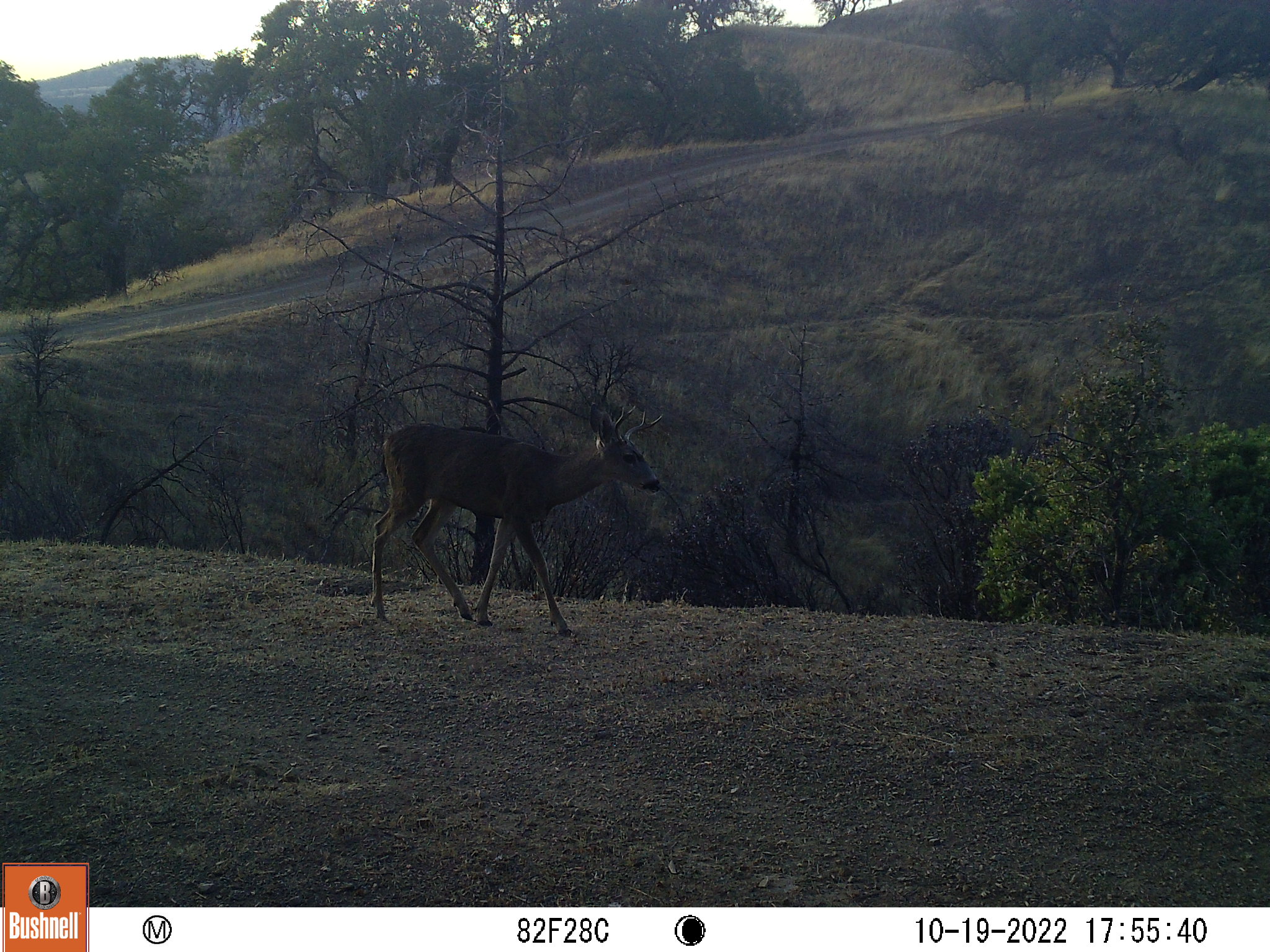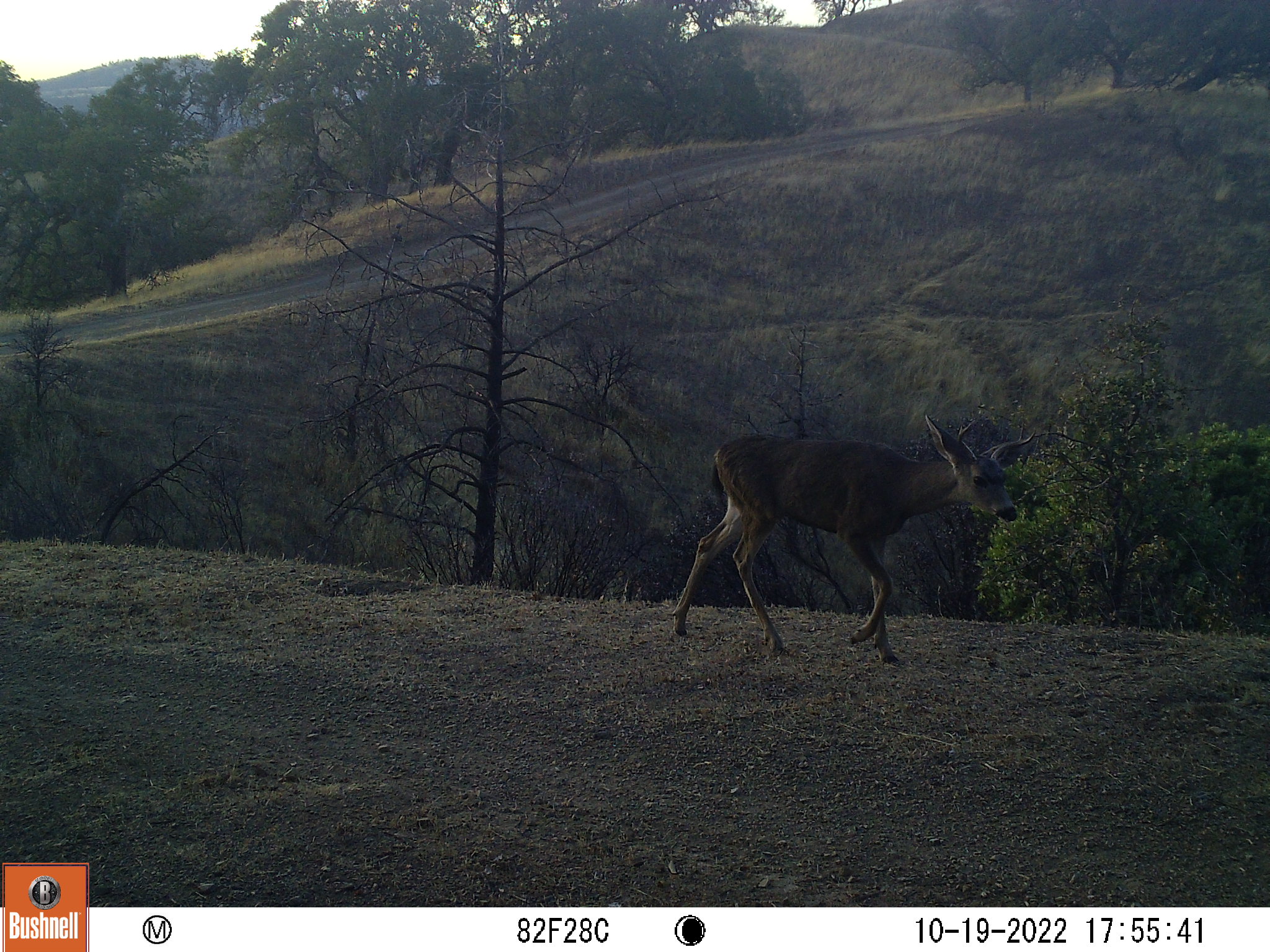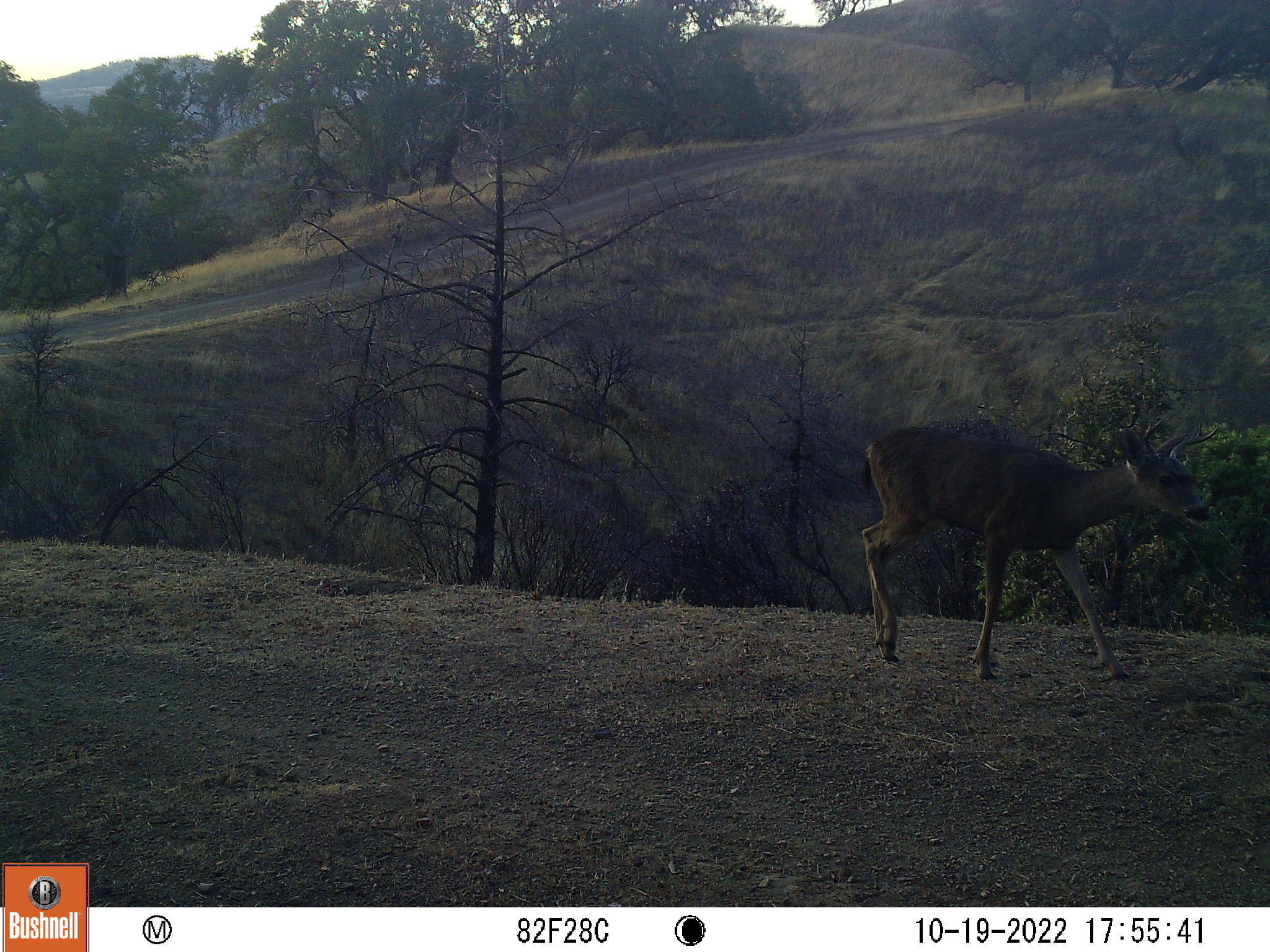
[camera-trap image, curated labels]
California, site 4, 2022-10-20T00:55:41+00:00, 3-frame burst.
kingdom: Animalia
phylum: Chordata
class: Mammalia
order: Artiodactyla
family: Cervidae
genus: Odocoileus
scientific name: Odocoileus hemionus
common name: mule deer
Mule deer (Odocoileus hemionus).